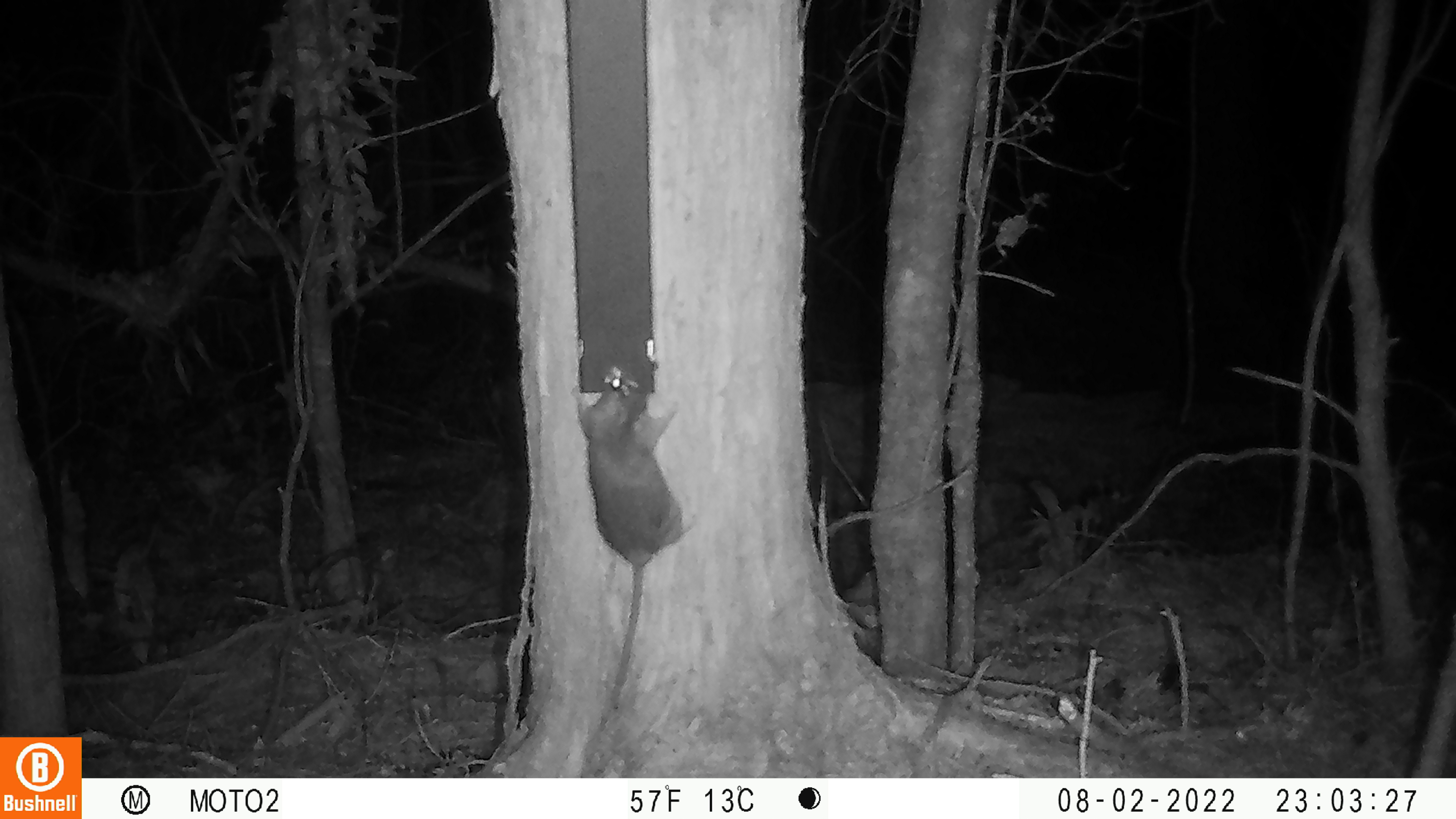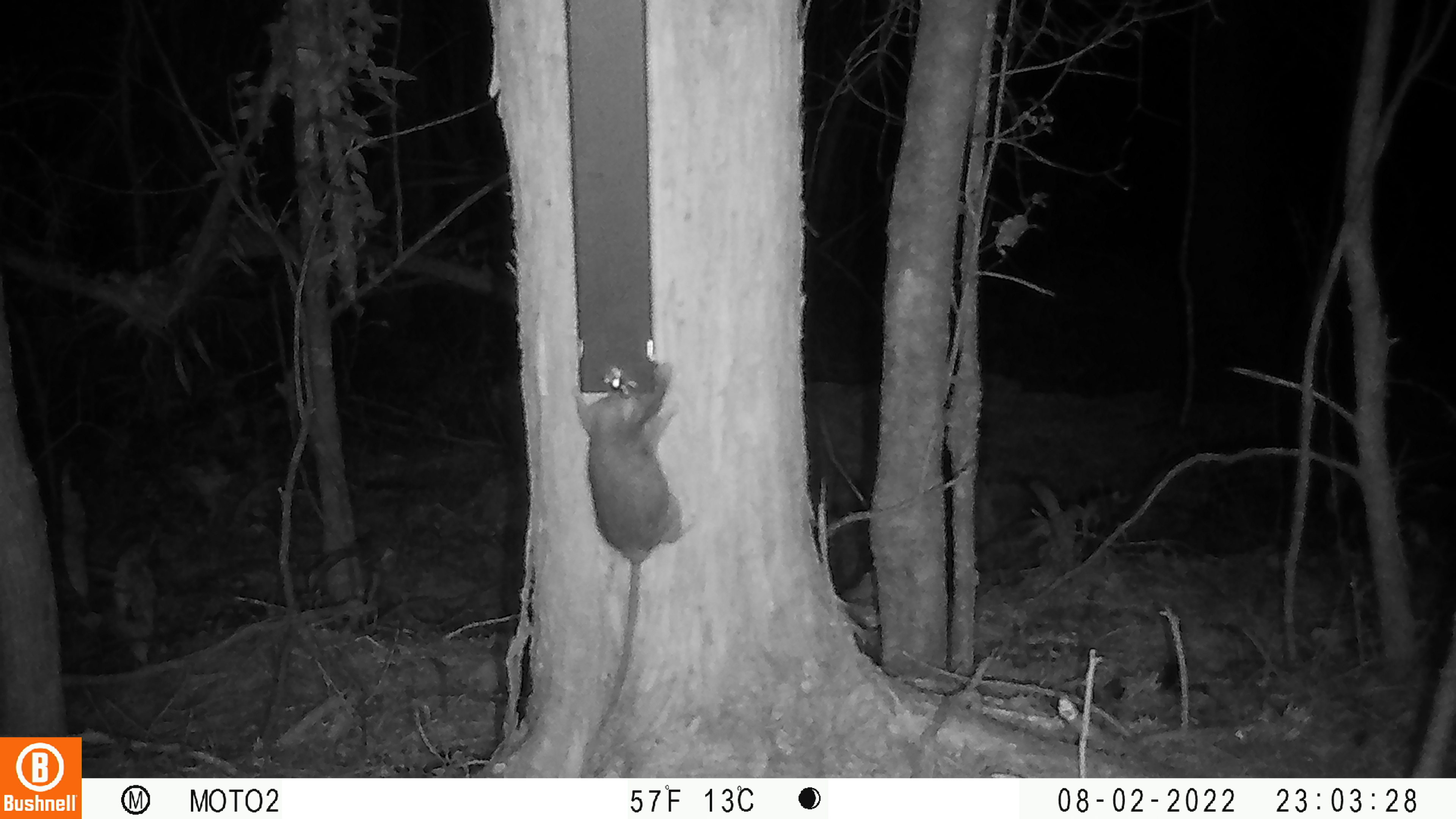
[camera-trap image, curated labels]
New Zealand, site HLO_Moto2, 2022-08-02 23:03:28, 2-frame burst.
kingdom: Animalia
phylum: Chordata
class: Mammalia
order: Rodentia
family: Muridae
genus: Rattus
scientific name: Rattus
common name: rat